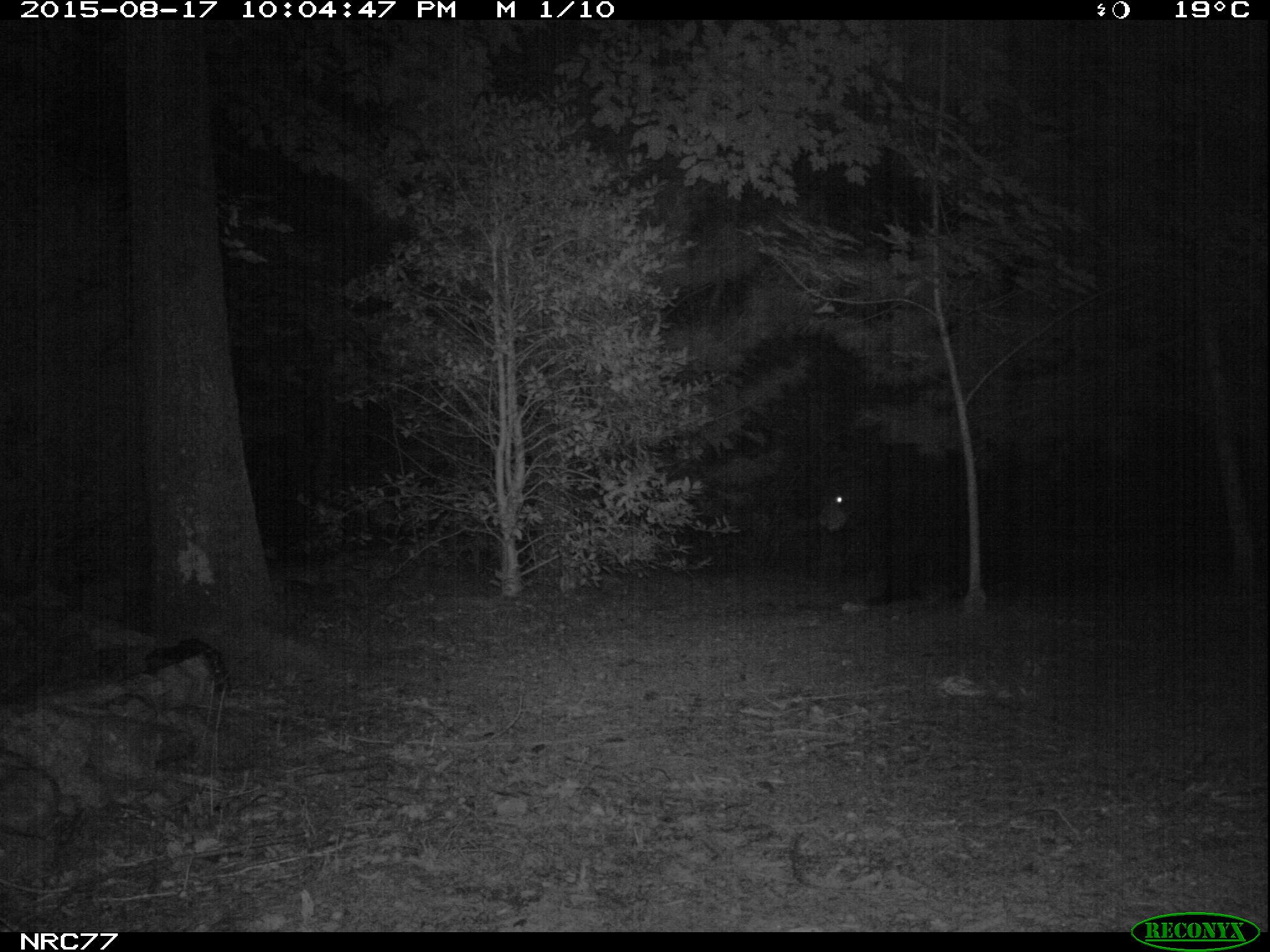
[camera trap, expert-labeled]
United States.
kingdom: Animalia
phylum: Chordata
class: Mammalia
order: Carnivora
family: Ursidae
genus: Ursus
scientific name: Ursus americanus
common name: american black bear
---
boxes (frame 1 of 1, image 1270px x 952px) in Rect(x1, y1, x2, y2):
American Black Bear: Rect(788, 453, 989, 595)